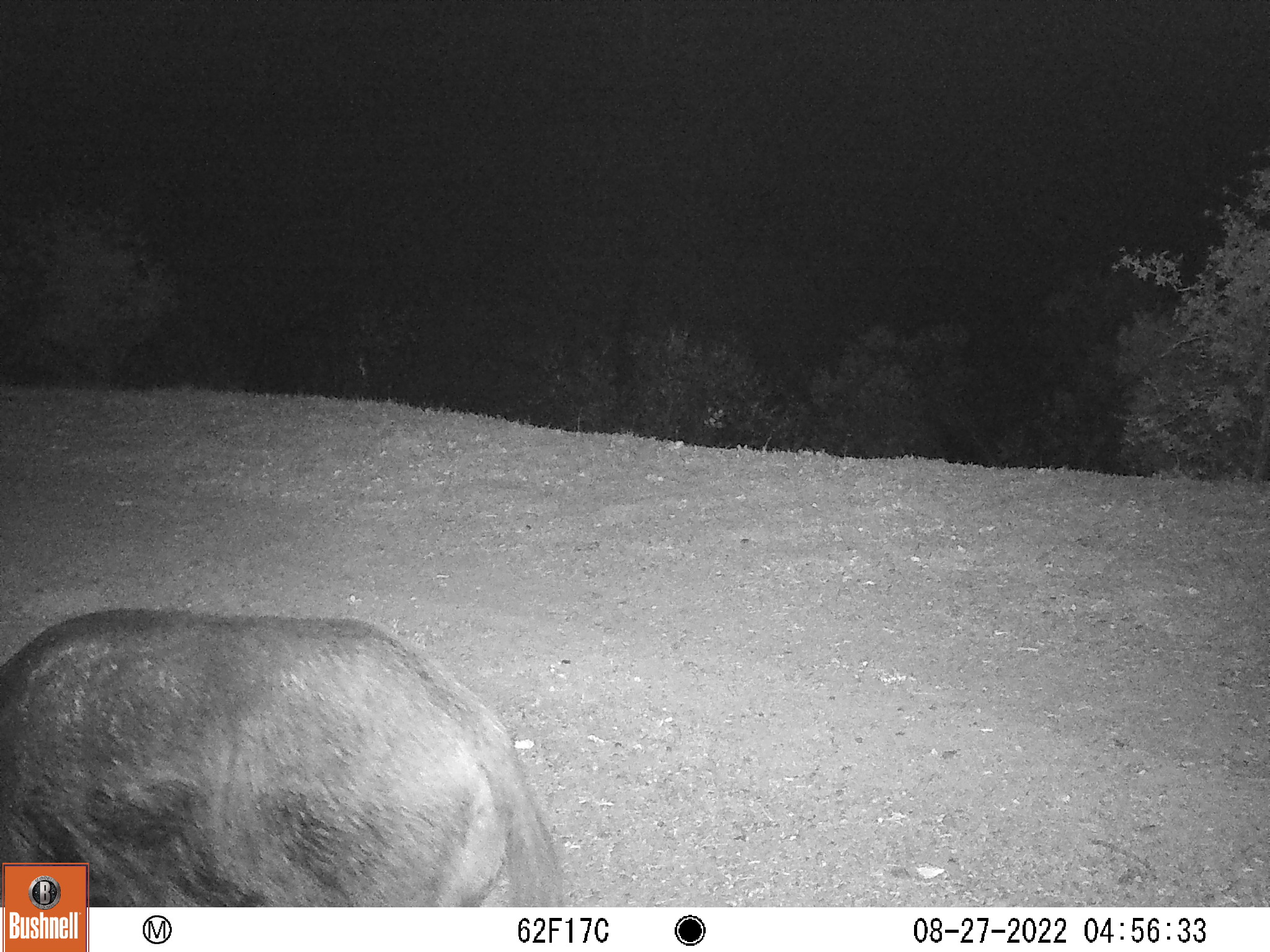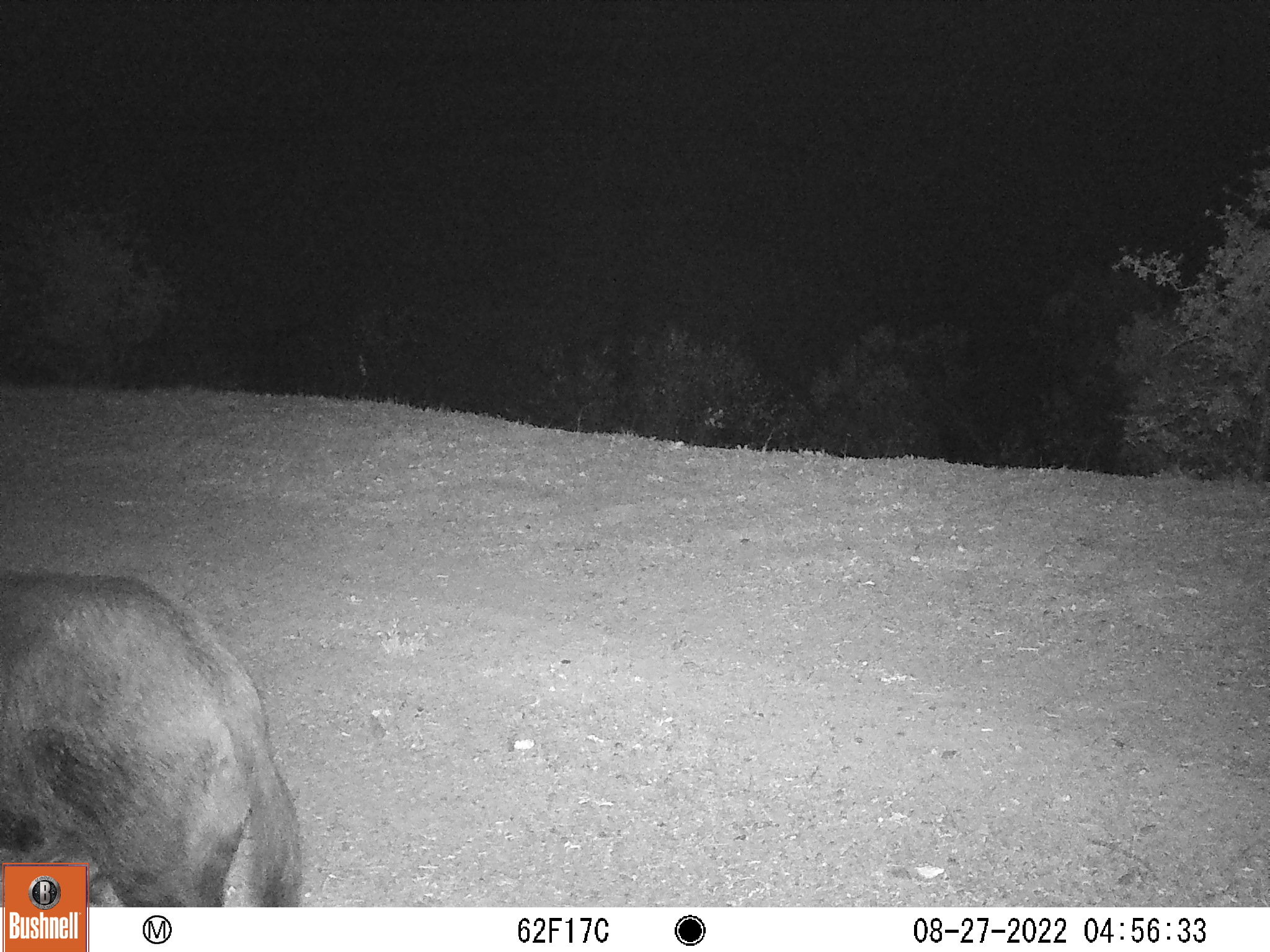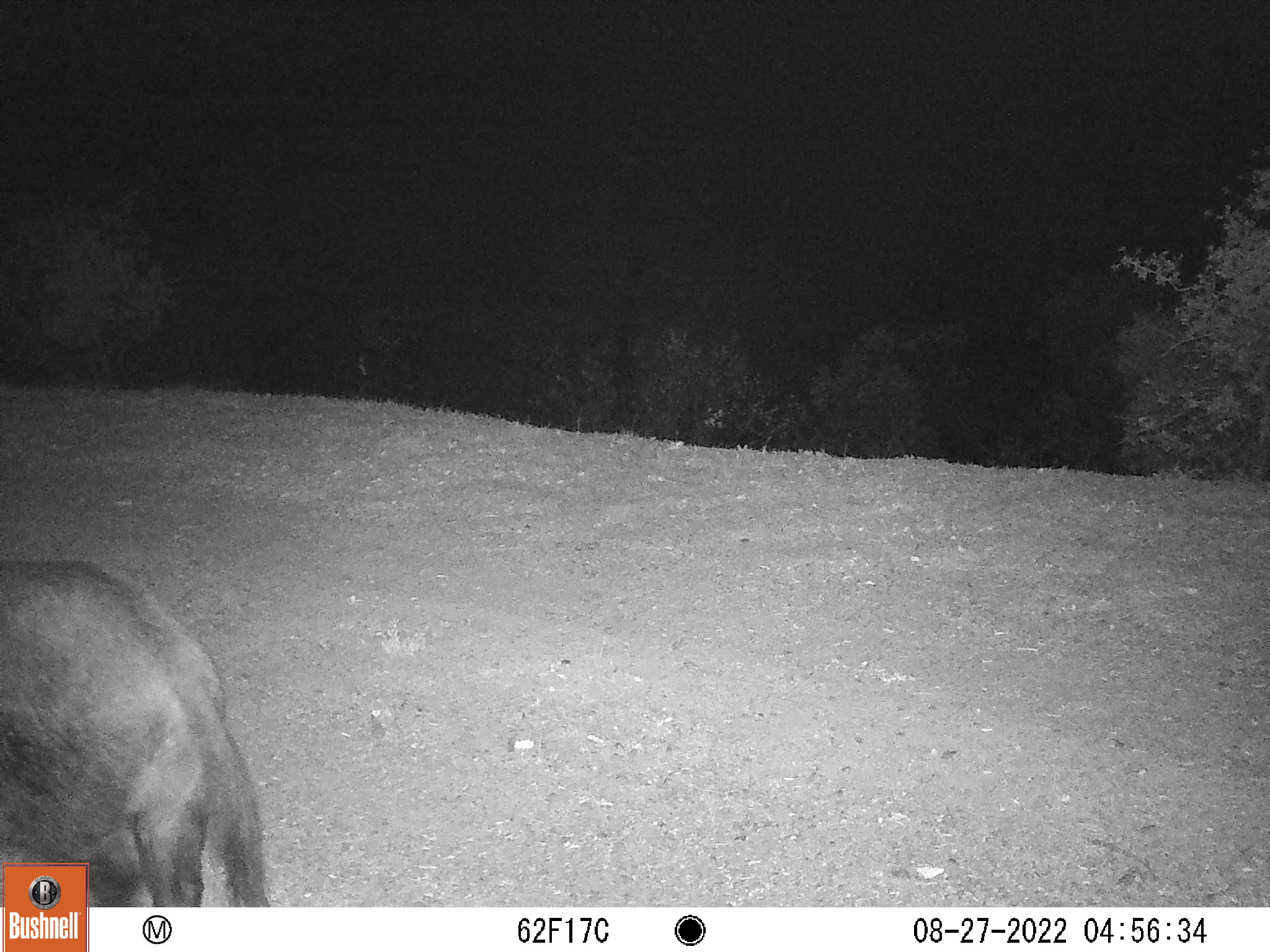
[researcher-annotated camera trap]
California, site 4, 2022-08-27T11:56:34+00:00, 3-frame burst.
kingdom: Animalia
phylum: Chordata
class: Mammalia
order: Artiodactyla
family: Suidae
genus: Sus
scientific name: Sus scrofa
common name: wild boar